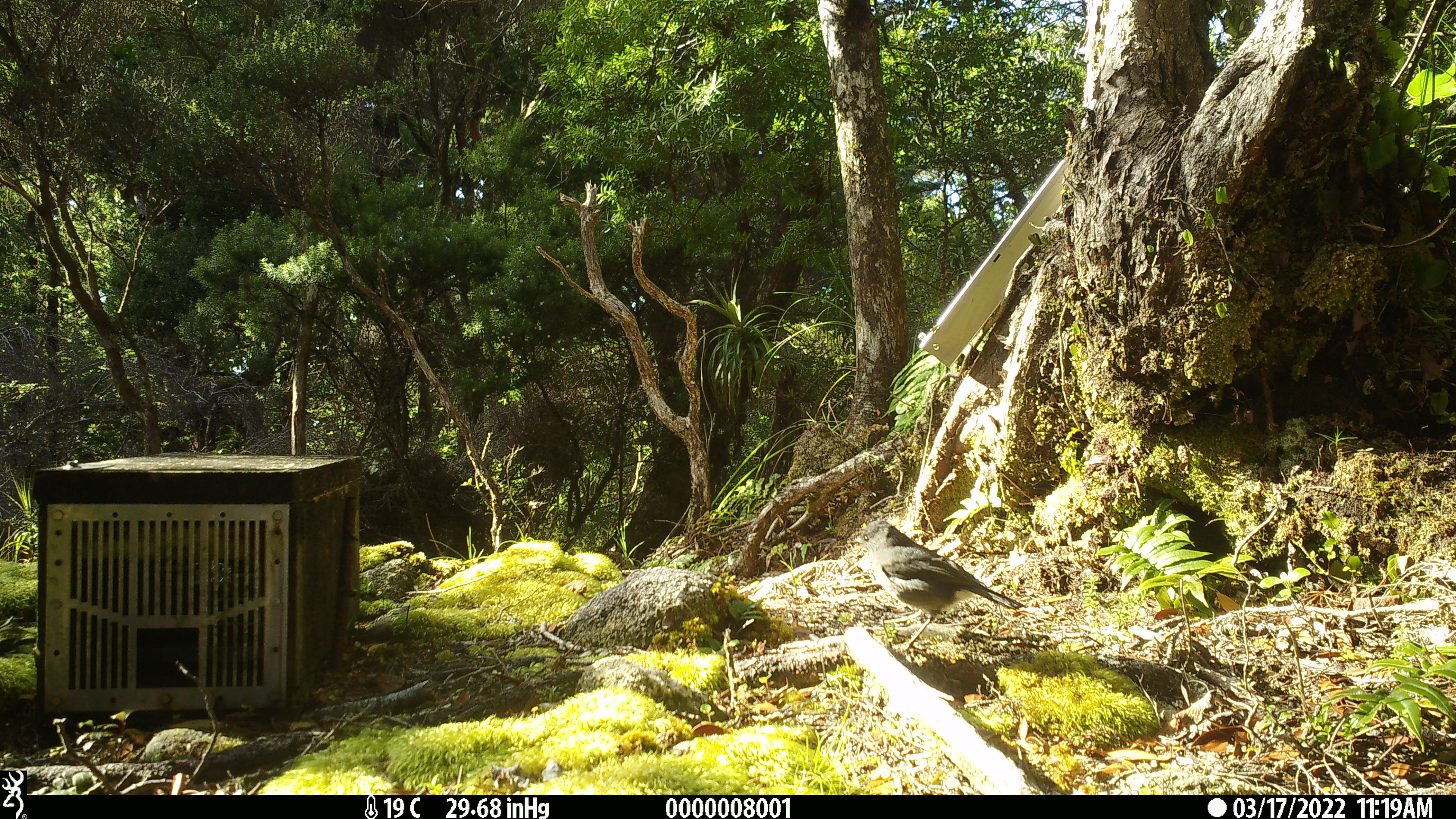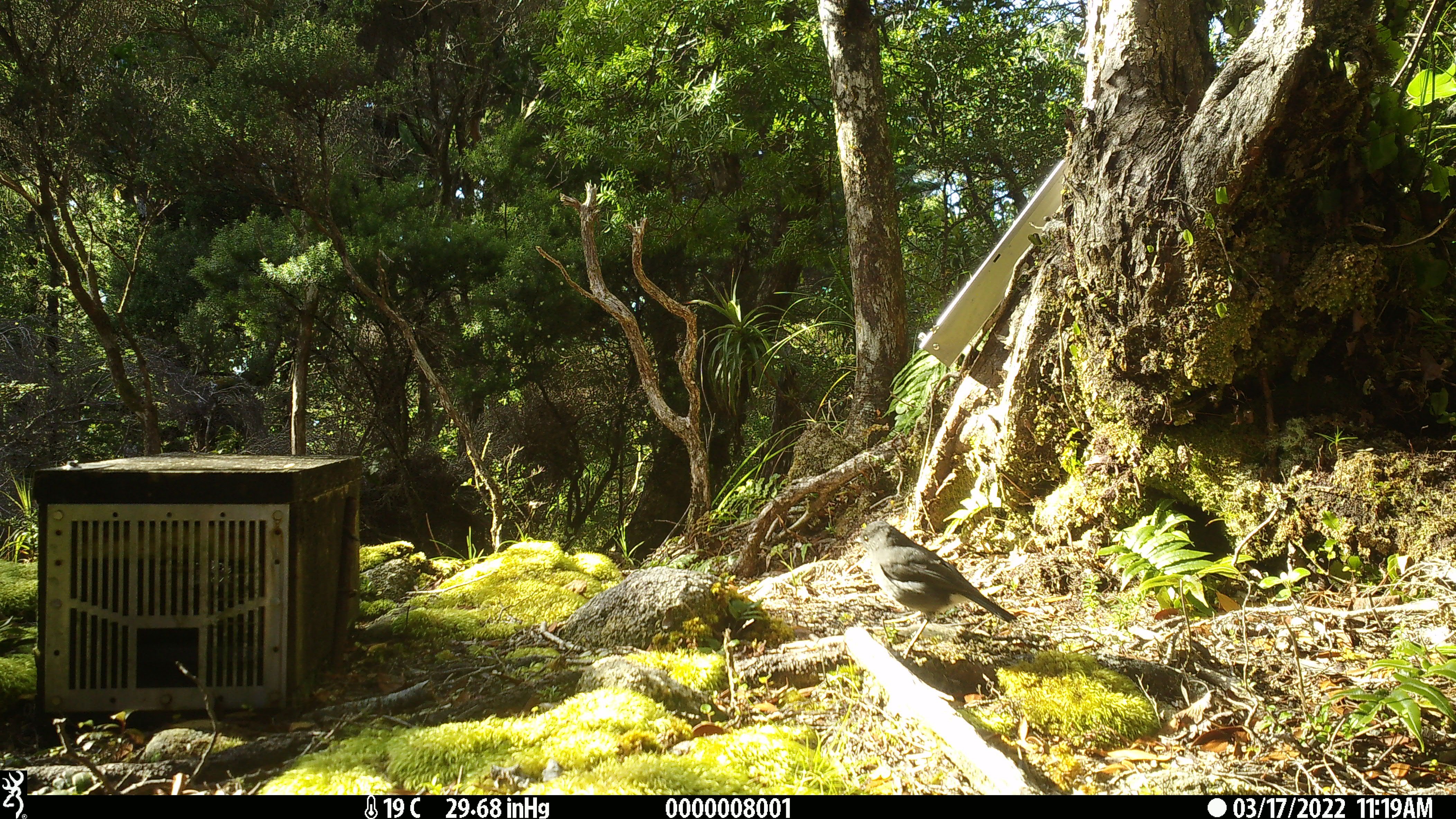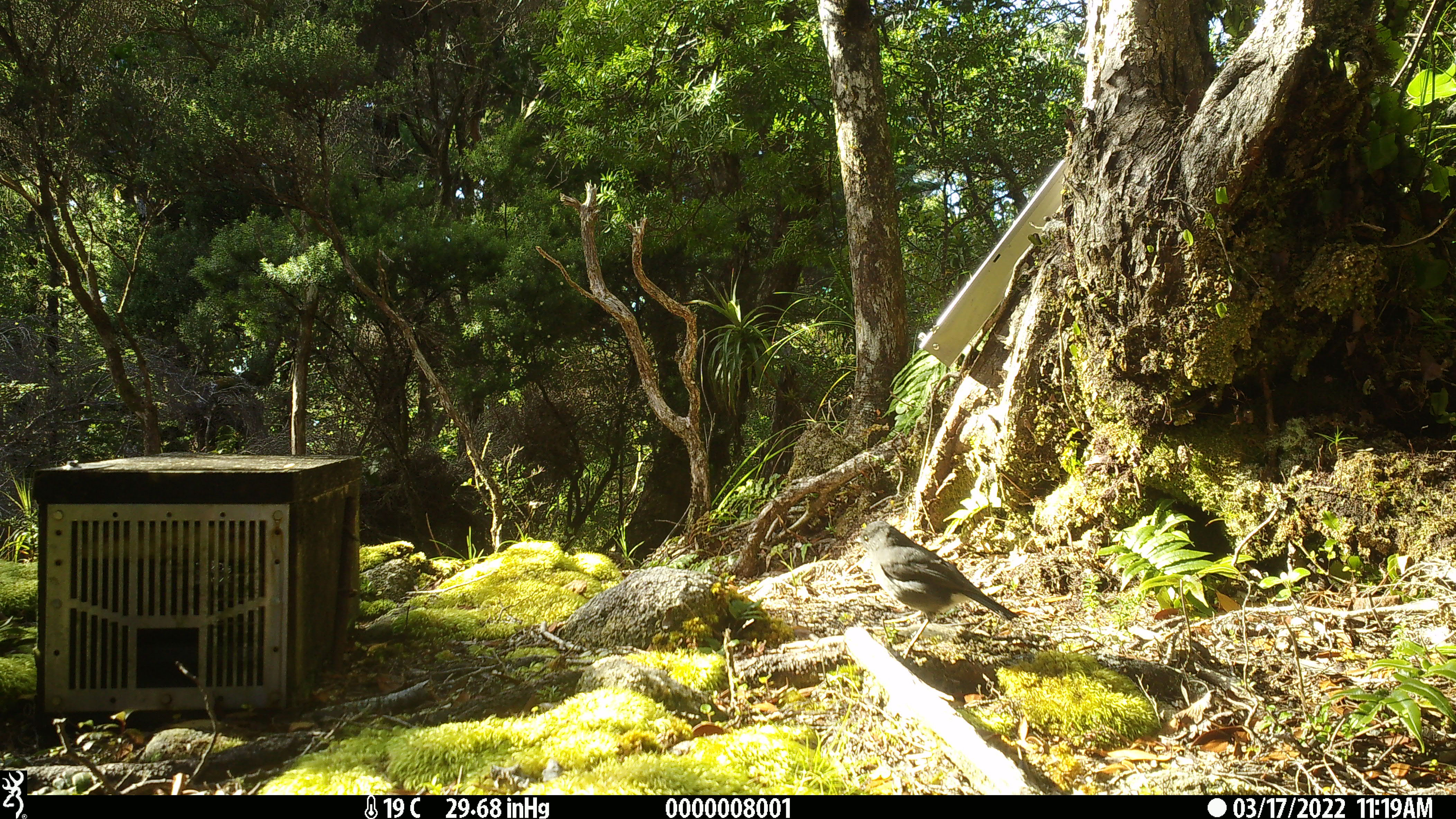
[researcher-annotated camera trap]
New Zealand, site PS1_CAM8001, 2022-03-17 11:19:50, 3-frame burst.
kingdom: Animalia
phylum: Chordata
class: Aves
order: Passeriformes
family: Petroicidae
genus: Petroica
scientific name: Petroica australis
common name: new zealand robin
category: robin